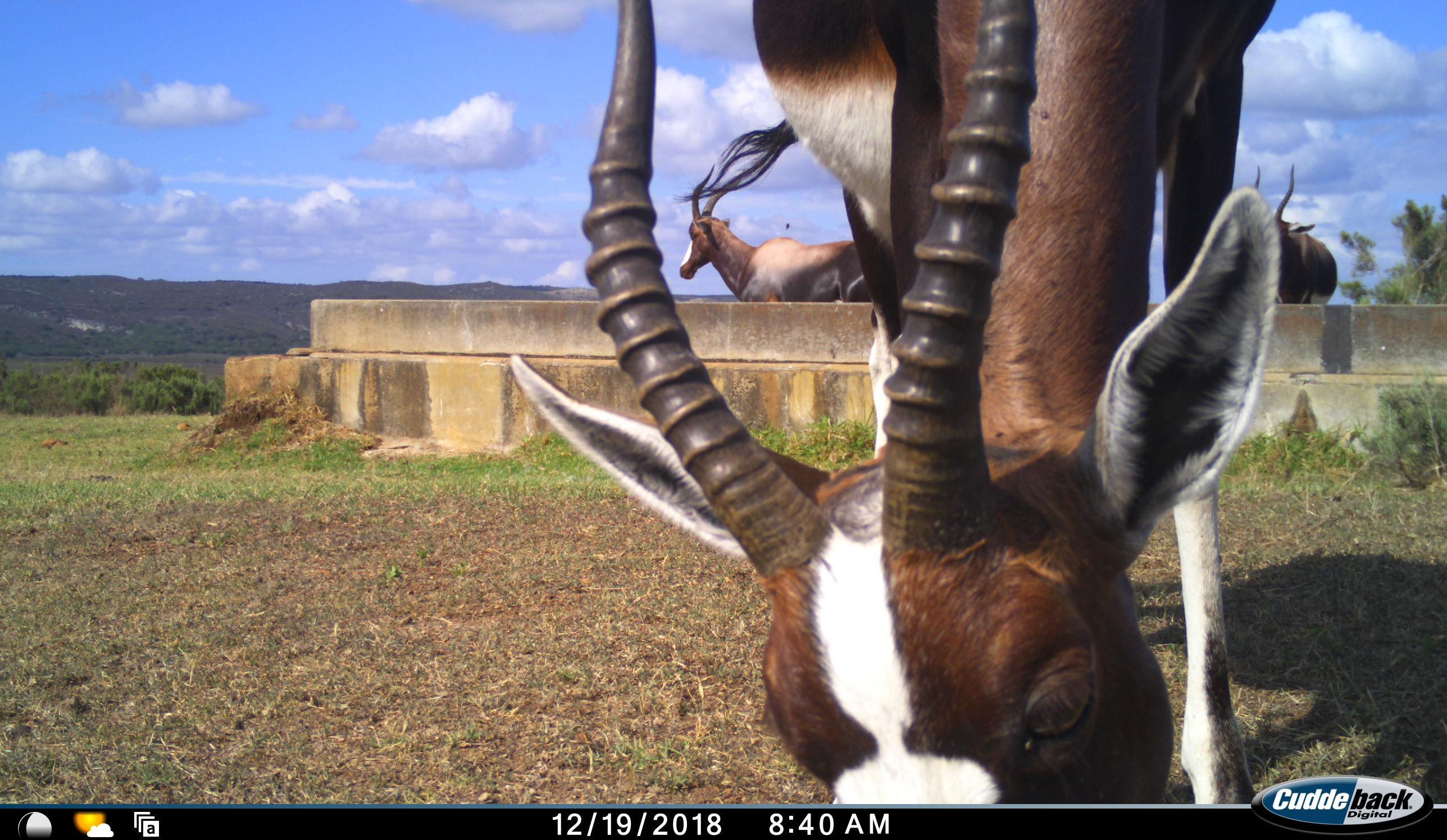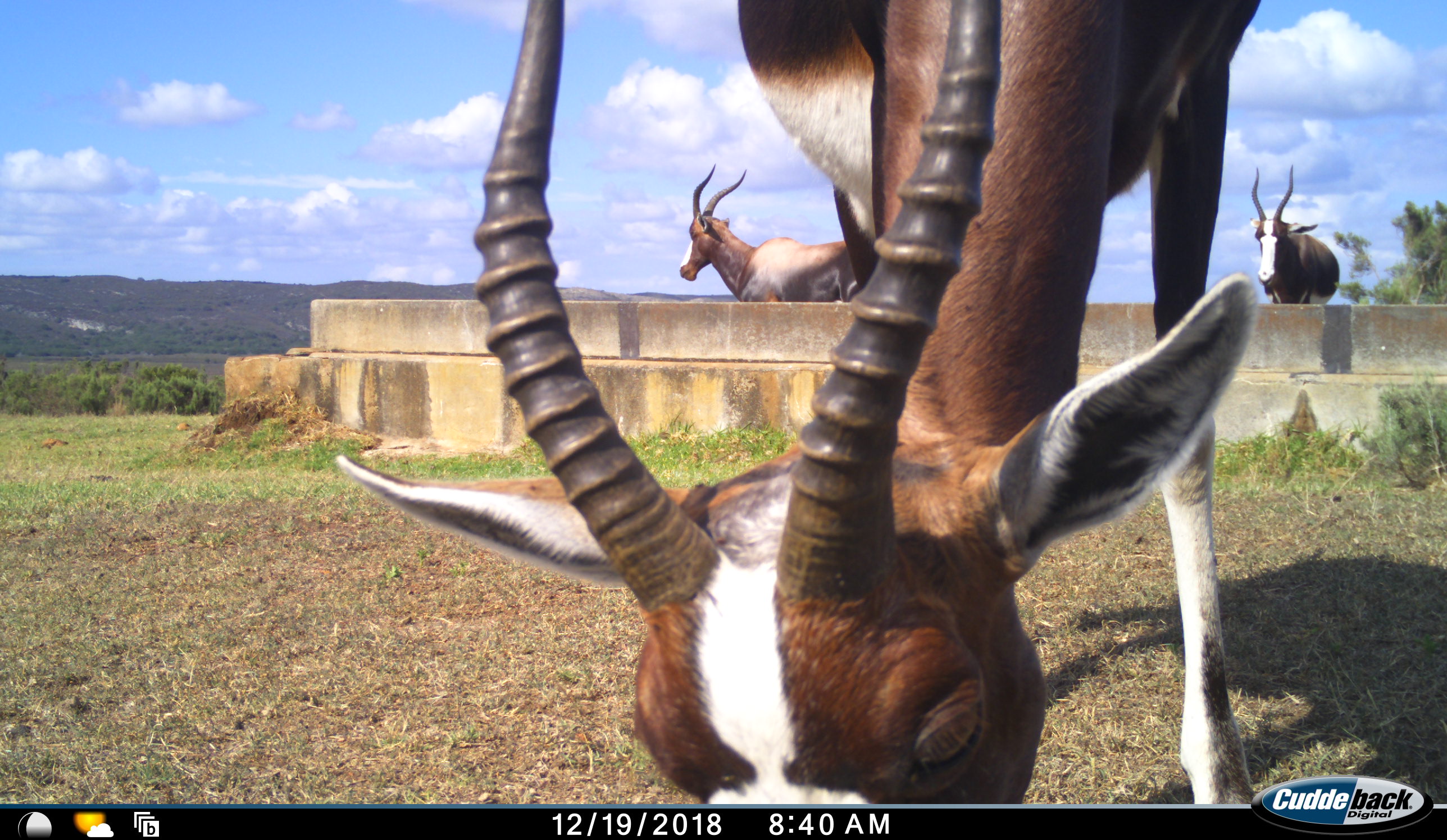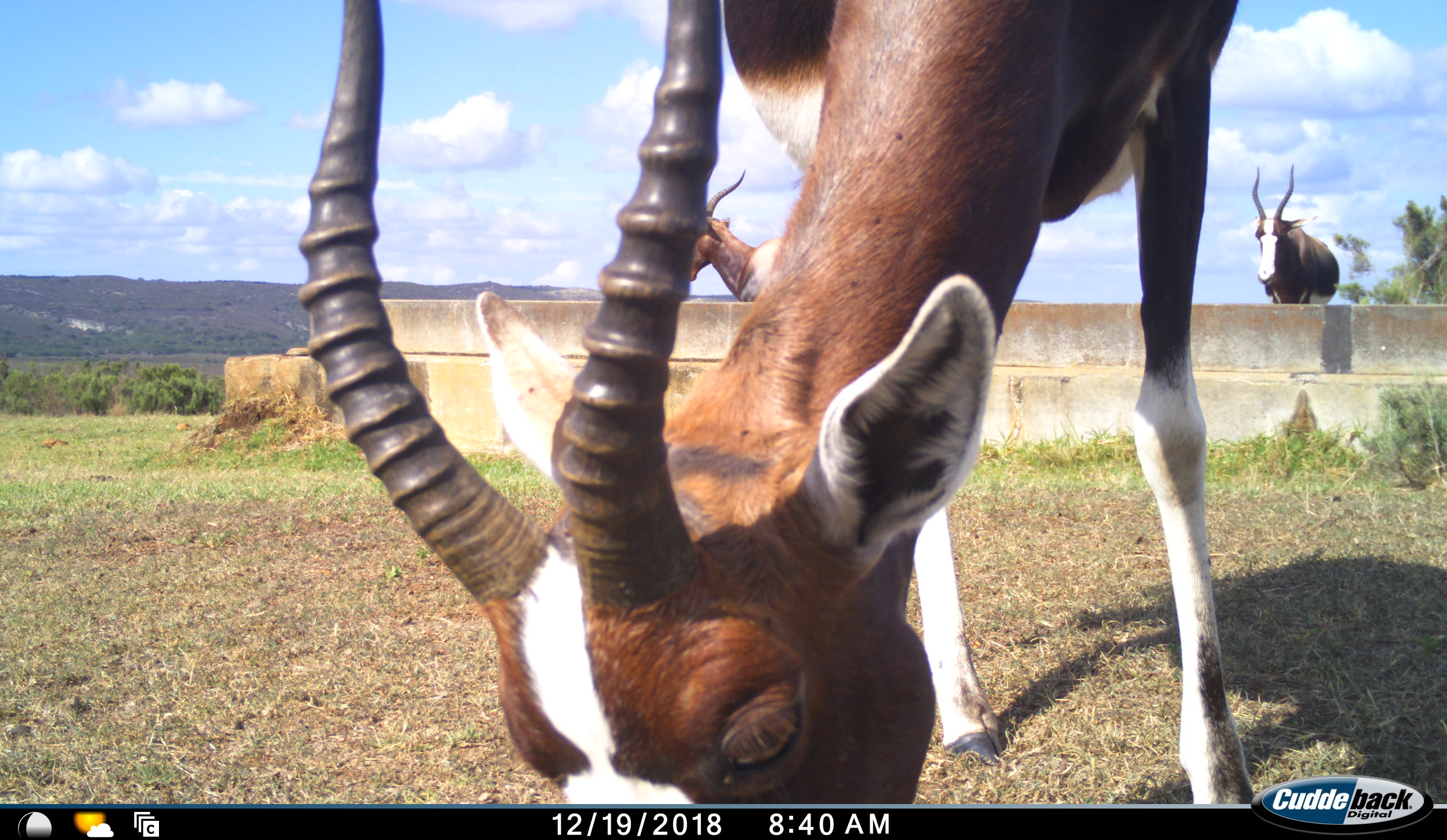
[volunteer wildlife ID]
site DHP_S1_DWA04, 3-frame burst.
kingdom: Animalia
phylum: Chordata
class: Mammalia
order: Artiodactyla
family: Bovidae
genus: Damaliscus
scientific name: Damaliscus pygargus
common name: bontebok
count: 3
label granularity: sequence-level